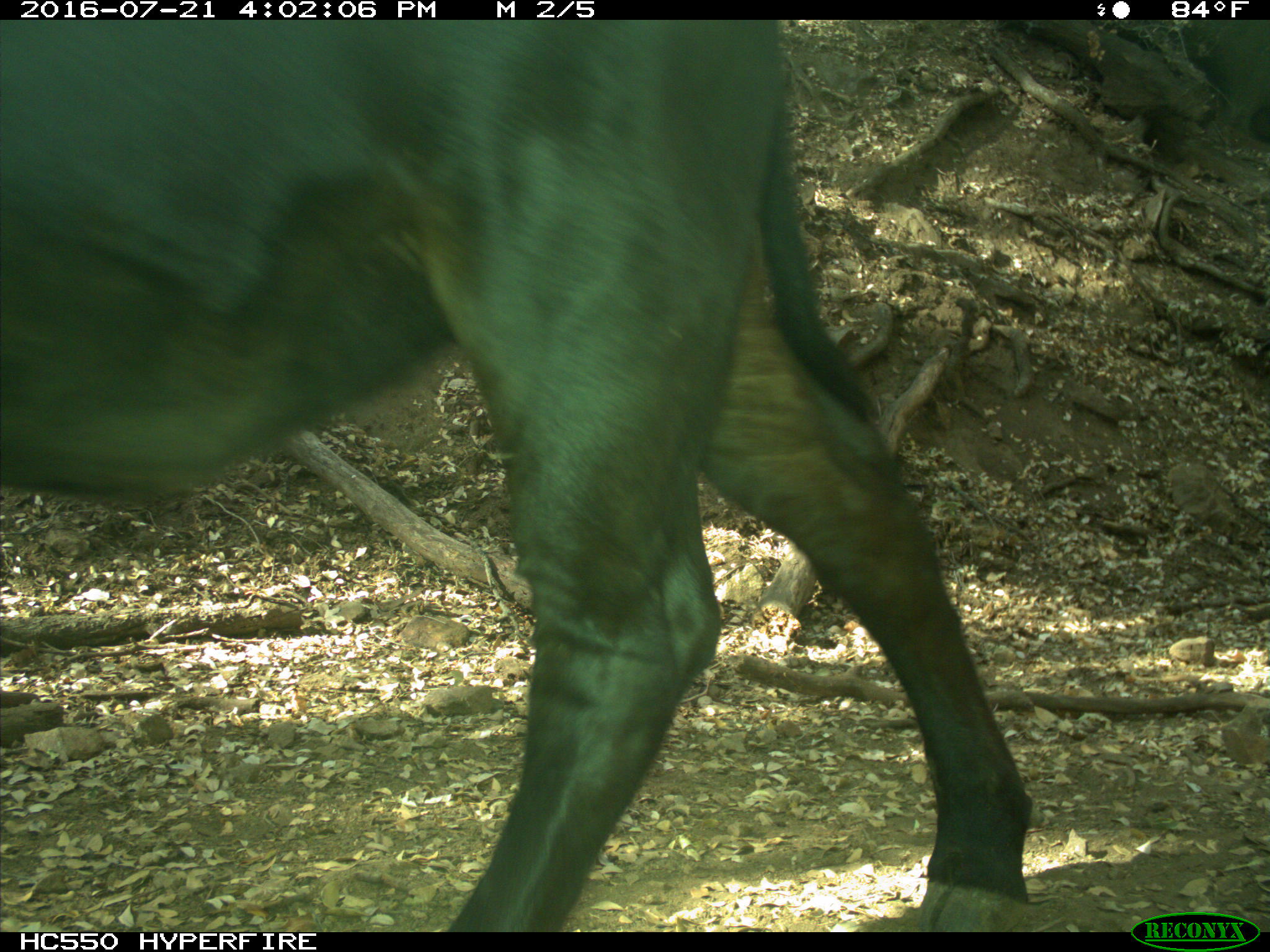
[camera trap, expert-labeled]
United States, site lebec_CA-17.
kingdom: Animalia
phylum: Chordata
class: Mammalia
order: Artiodactyla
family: Bovidae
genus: Bos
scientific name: Bos taurus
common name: domestic cow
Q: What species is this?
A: Bos taurus (domestic cow).